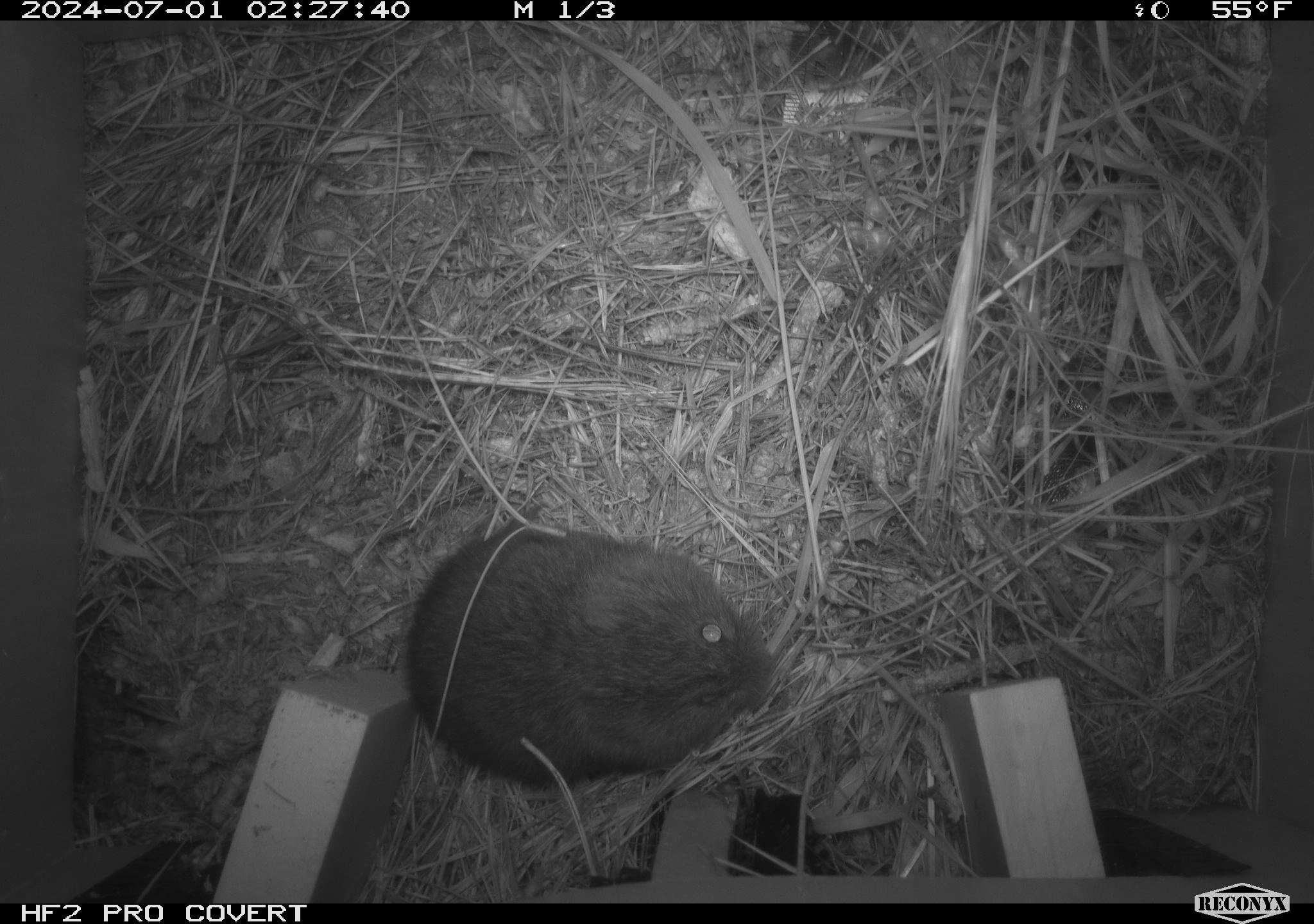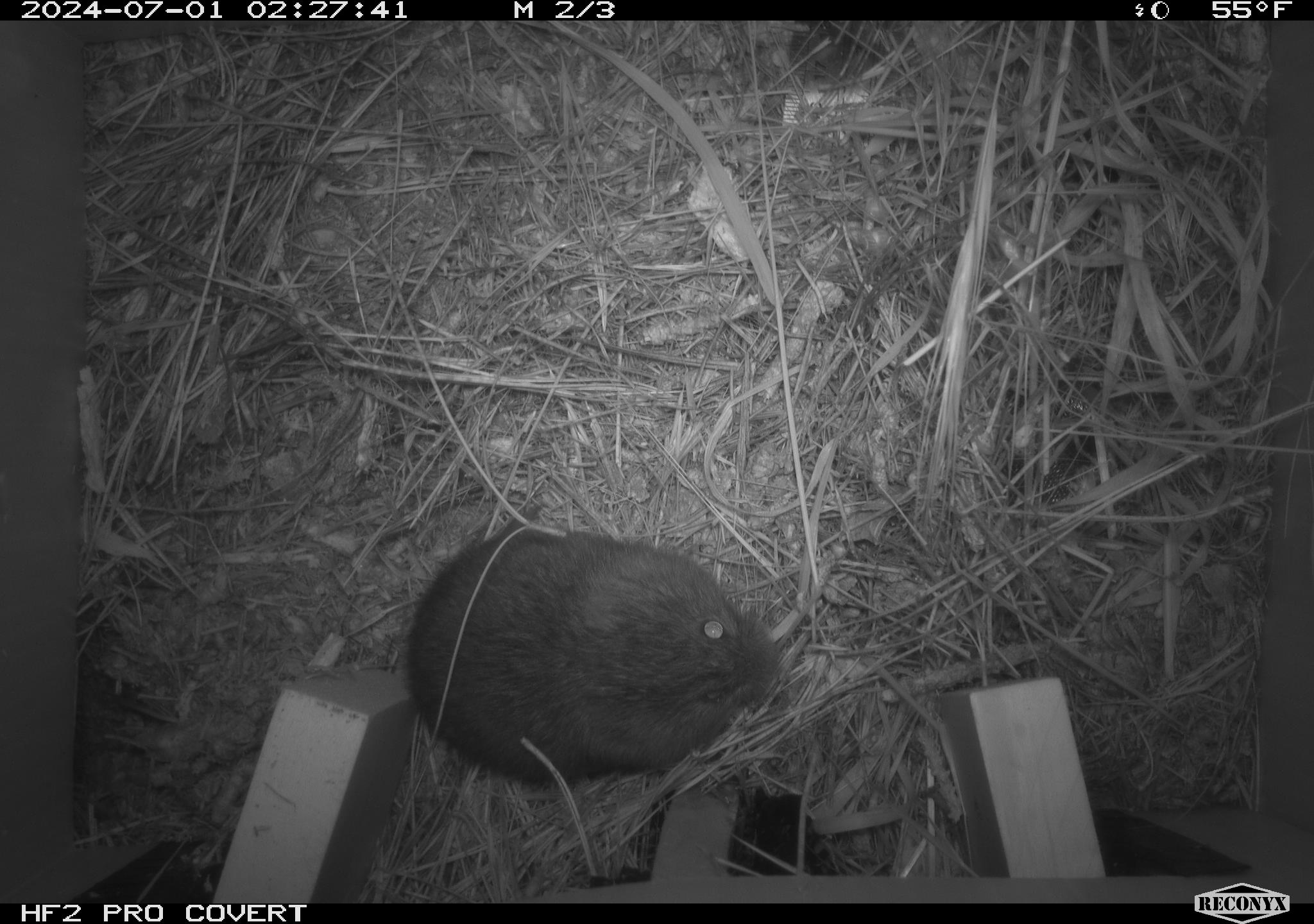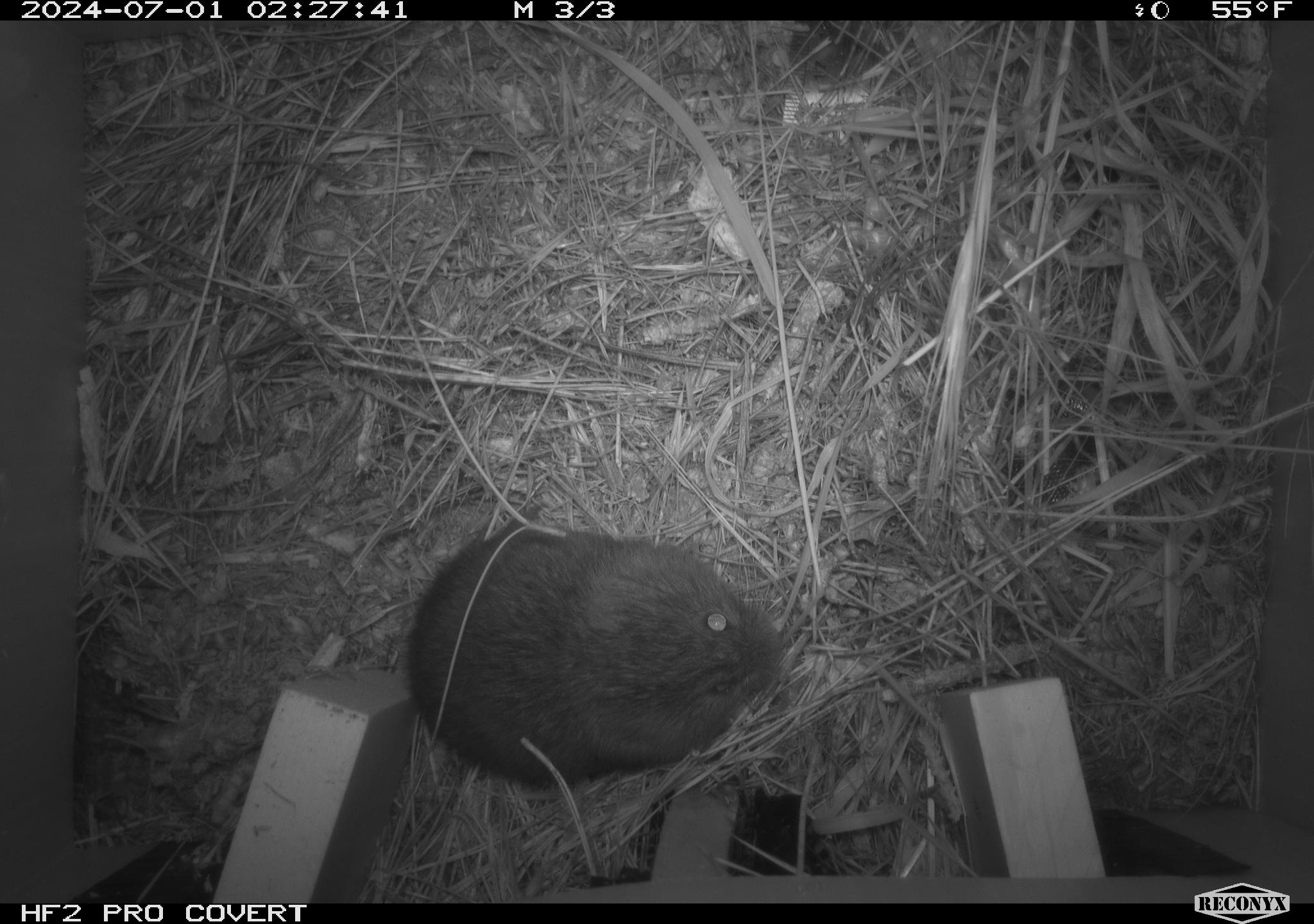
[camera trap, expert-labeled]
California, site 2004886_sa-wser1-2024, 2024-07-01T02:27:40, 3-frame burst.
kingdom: Animalia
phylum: Chordata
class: Mammalia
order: Rodentia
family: Cricetidae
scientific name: Arvicolinae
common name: voles, lemmings, and muskrats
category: arvicolinae subfamily